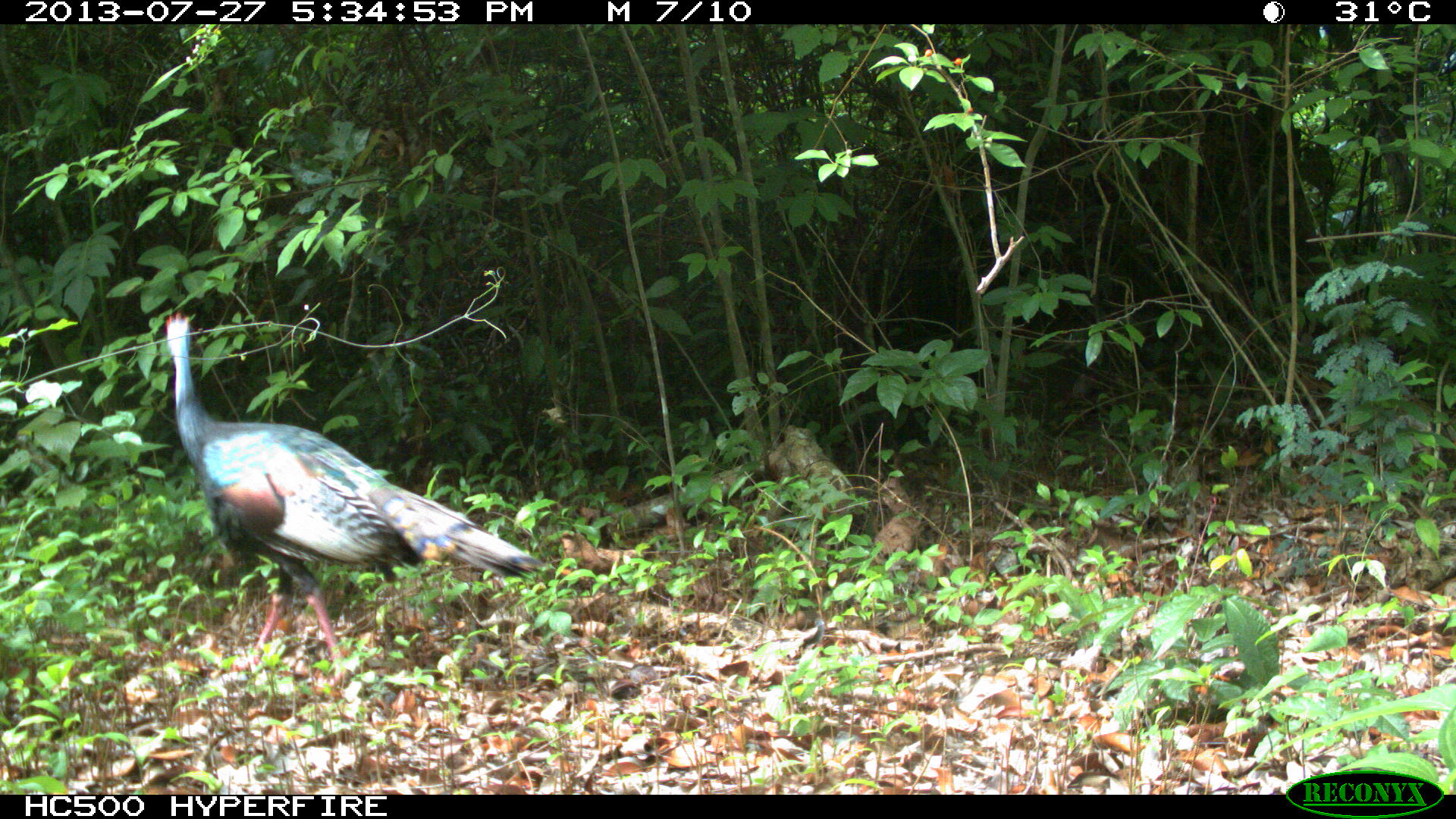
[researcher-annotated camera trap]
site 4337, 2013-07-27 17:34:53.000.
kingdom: Animalia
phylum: Chordata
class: Aves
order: Galliformes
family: Phasianidae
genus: Meleagris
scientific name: Meleagris ocellata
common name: ocellated turkey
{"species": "Meleagris ocellata (ocellated turkey)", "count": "1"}